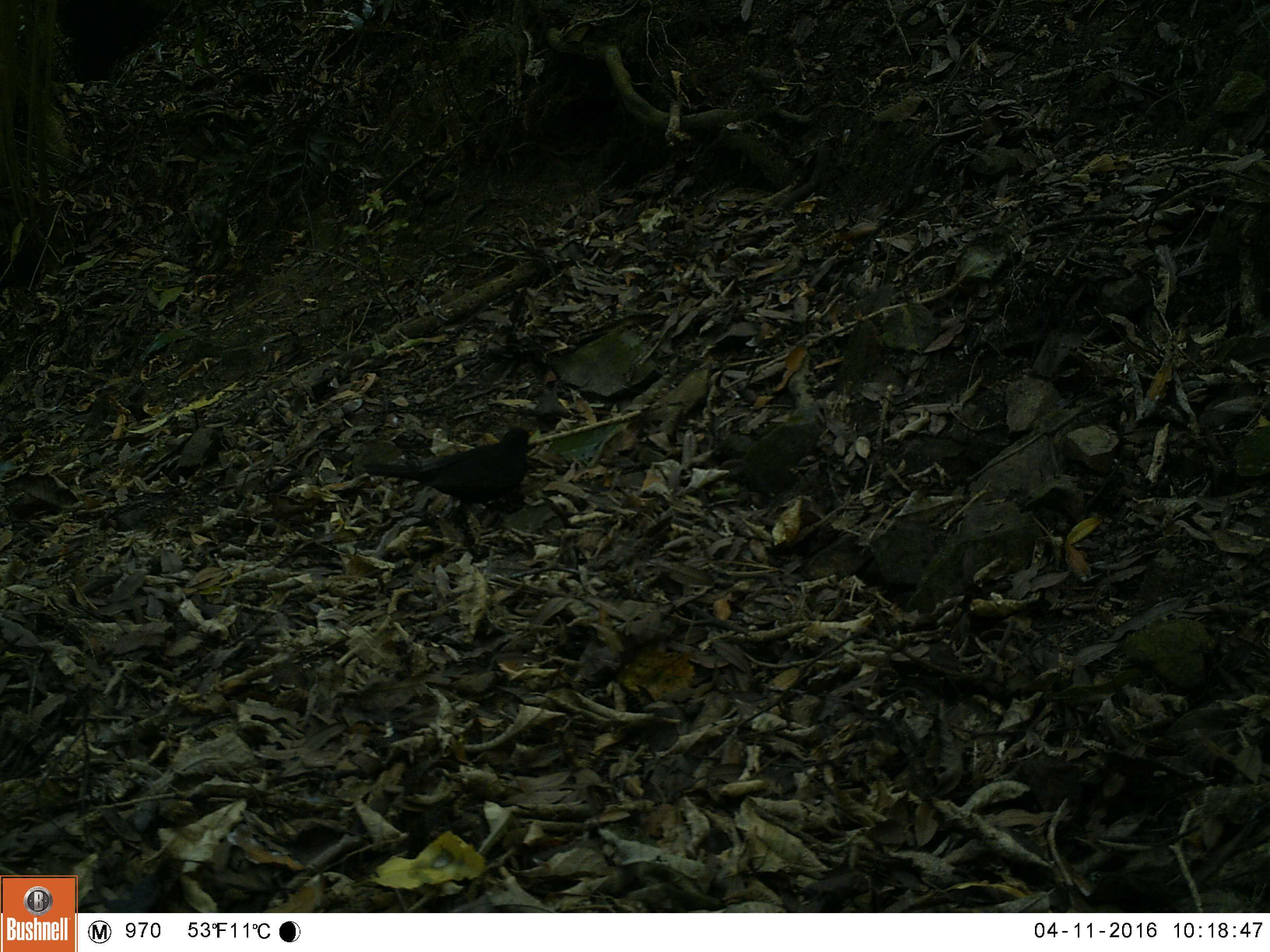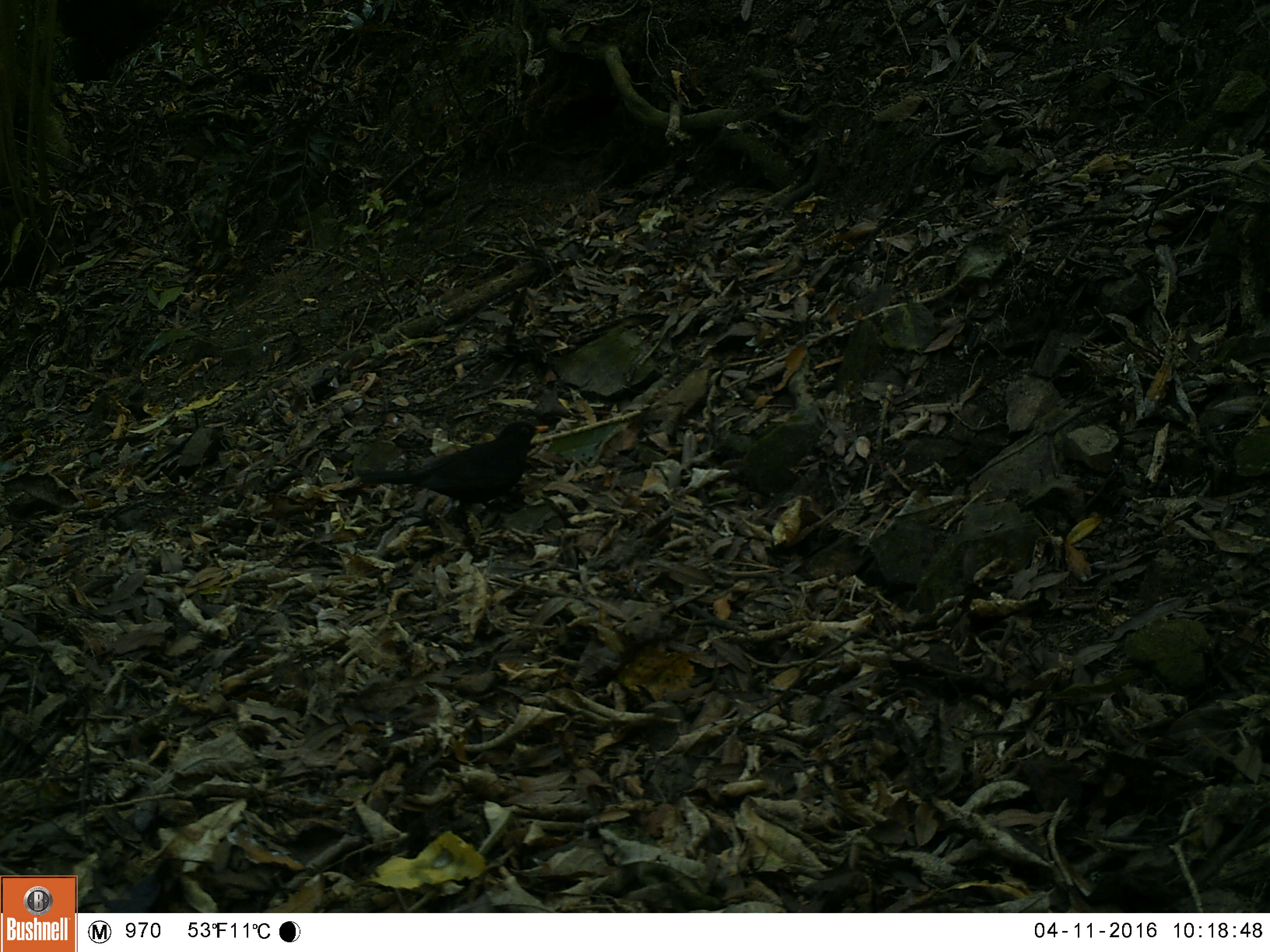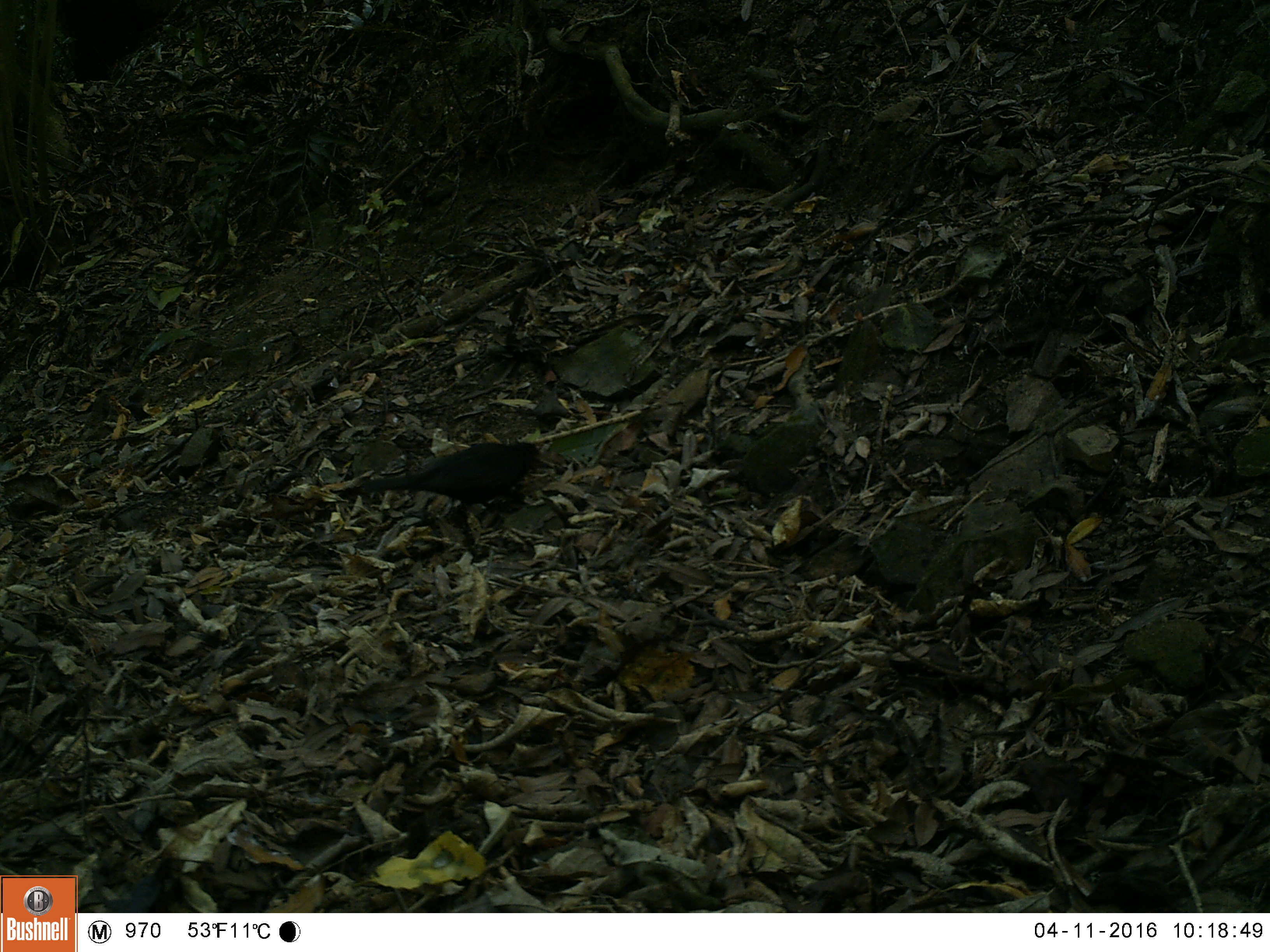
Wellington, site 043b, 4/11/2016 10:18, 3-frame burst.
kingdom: Animalia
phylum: Chordata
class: Aves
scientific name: Aves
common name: bird